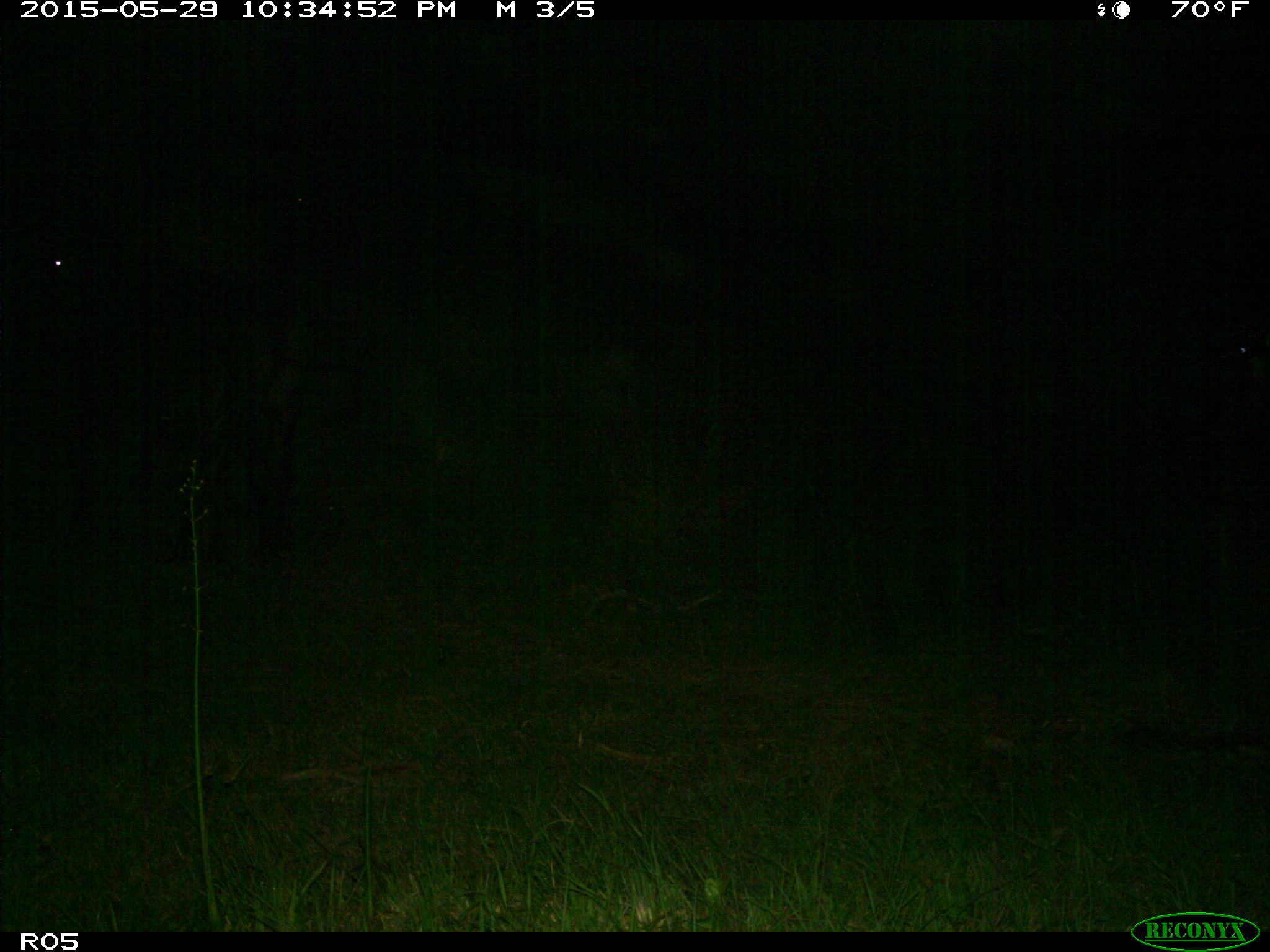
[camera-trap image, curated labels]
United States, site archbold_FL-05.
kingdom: Animalia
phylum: Chordata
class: Mammalia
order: Artiodactyla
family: Bovidae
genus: Bos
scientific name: Bos taurus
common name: domestic cow